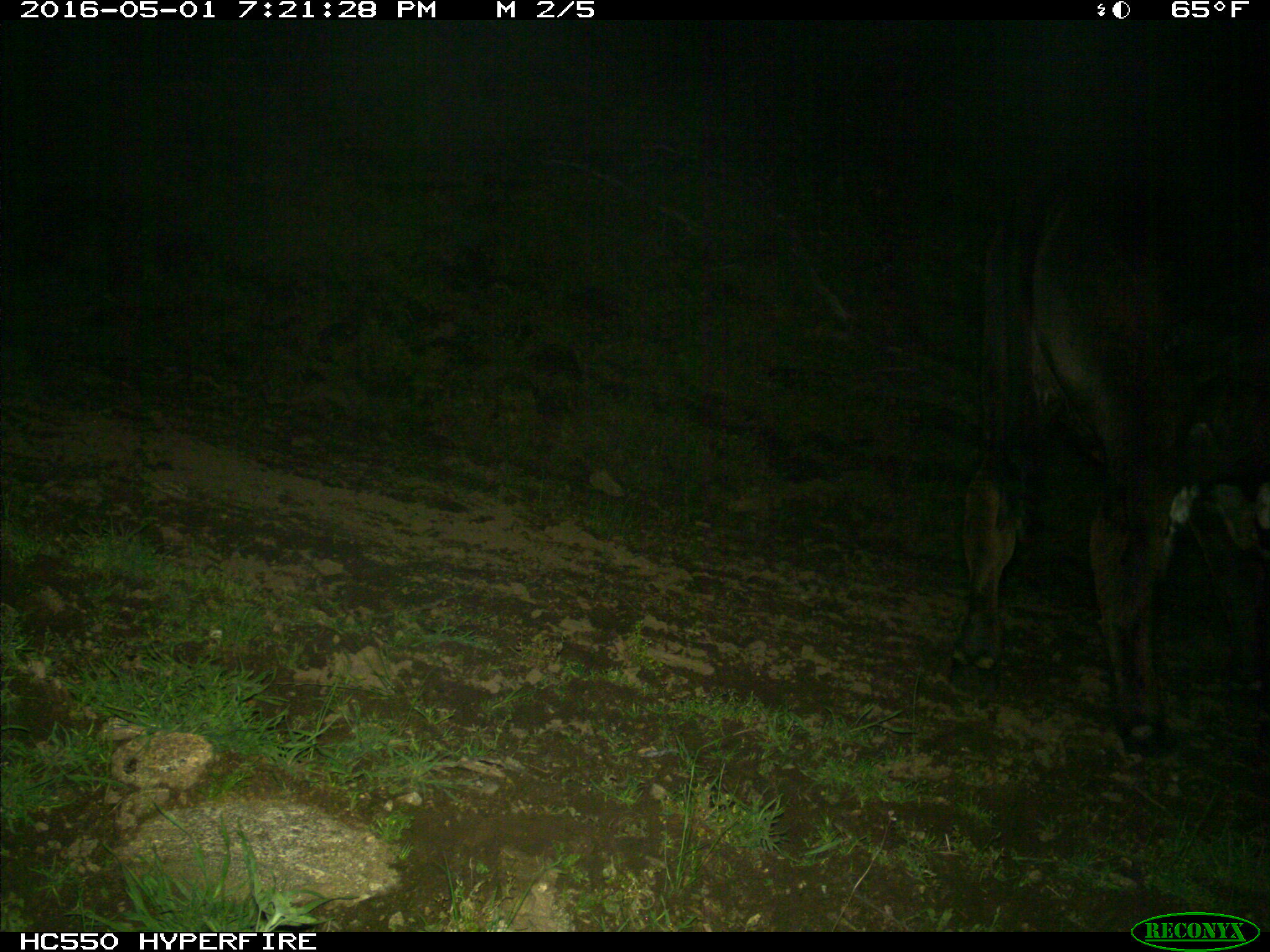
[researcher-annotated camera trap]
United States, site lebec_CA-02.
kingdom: Animalia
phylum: Chordata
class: Mammalia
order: Artiodactyla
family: Bovidae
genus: Bos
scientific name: Bos taurus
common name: domestic cow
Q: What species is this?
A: Bos taurus (domestic cow).